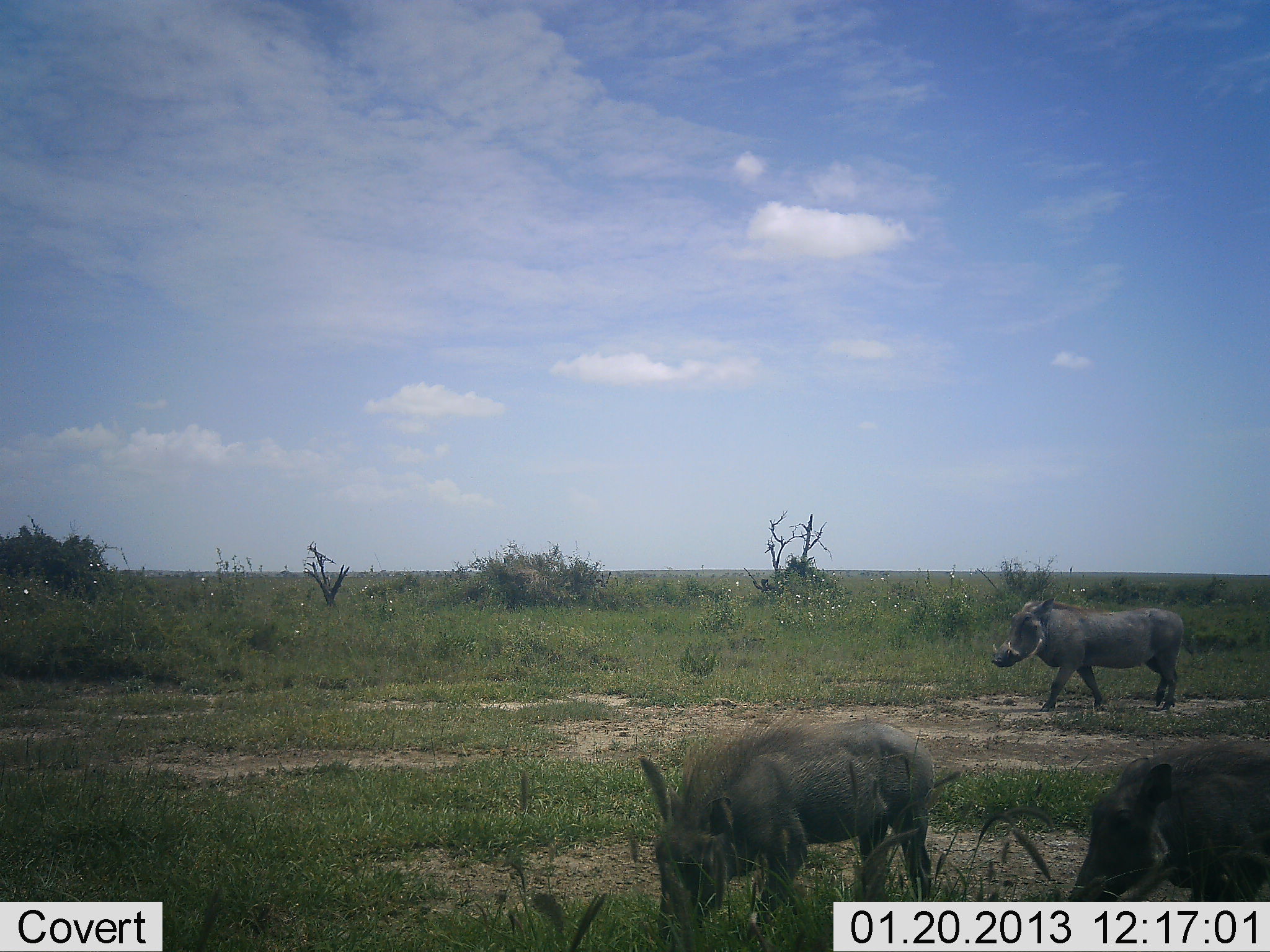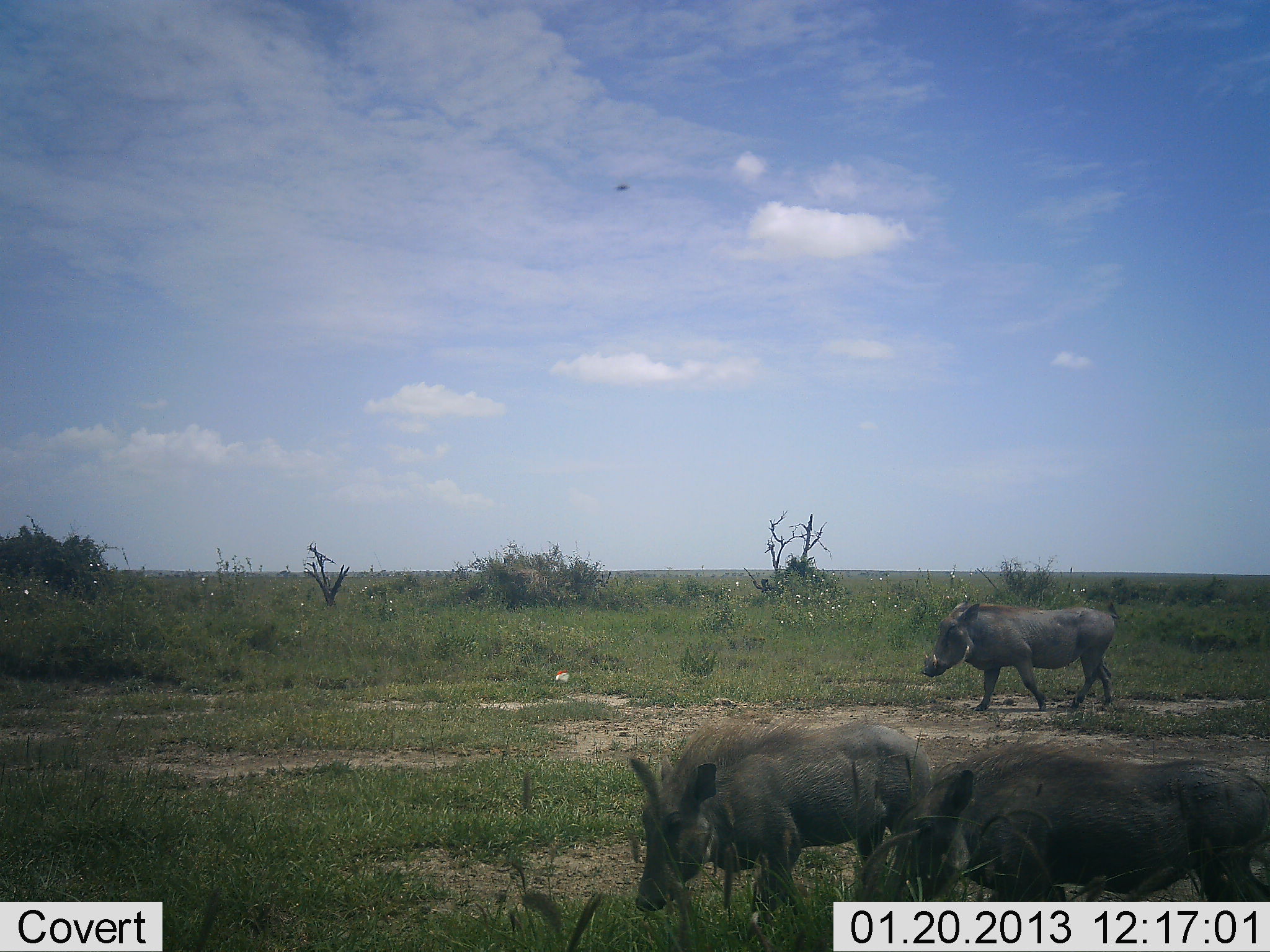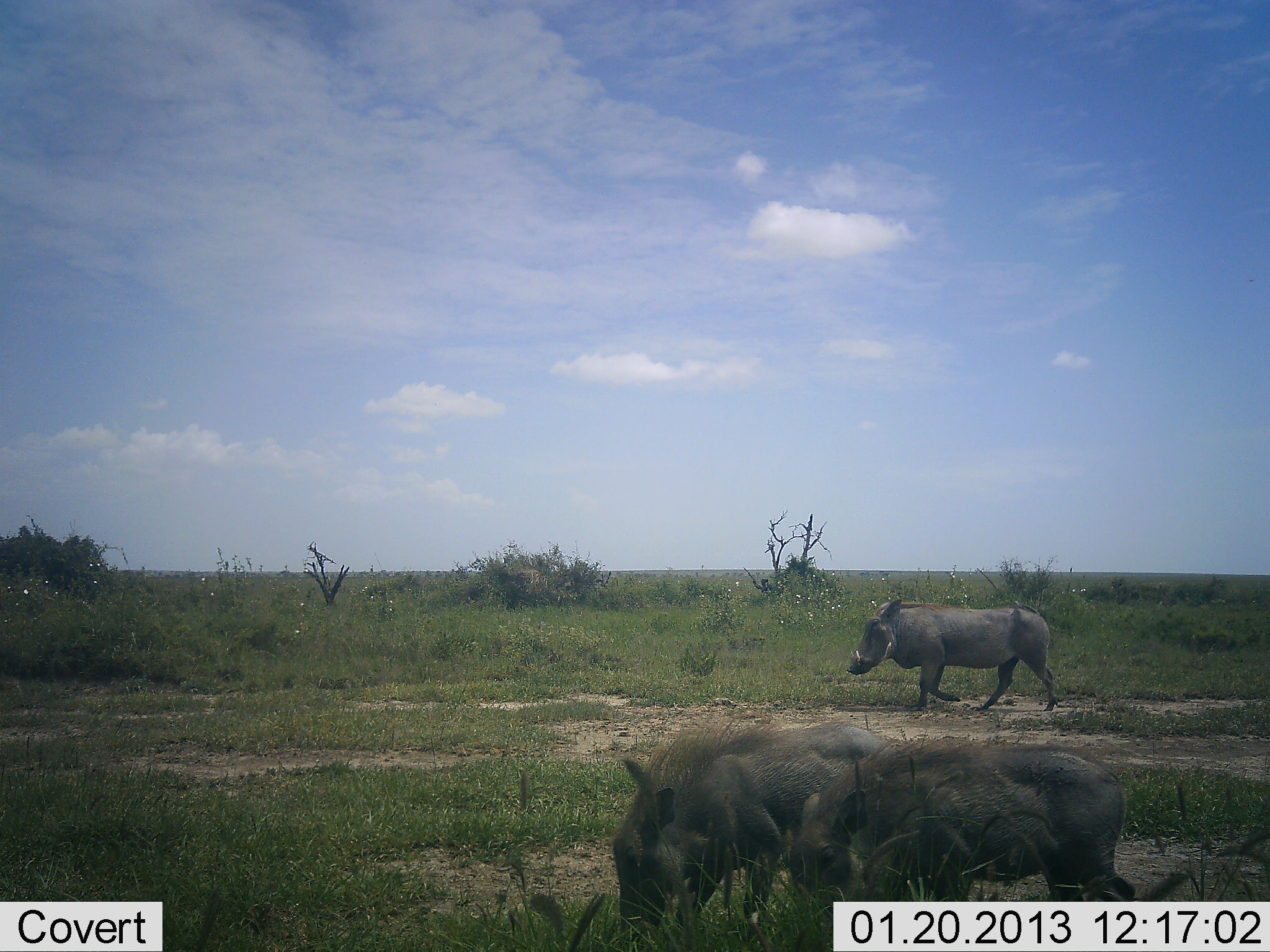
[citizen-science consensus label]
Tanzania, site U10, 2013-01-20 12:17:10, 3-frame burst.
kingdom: Animalia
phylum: Chordata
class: Mammalia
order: Artiodactyla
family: Suidae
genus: Phacochoerus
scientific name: Phacochoerus africanus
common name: warthog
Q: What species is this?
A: Warthog (Phacochoerus africanus).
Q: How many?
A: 3.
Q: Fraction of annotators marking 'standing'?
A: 11%.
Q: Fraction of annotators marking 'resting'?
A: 0%.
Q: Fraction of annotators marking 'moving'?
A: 96%.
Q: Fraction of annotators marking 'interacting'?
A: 0%.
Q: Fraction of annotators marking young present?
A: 0%.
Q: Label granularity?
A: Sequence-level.